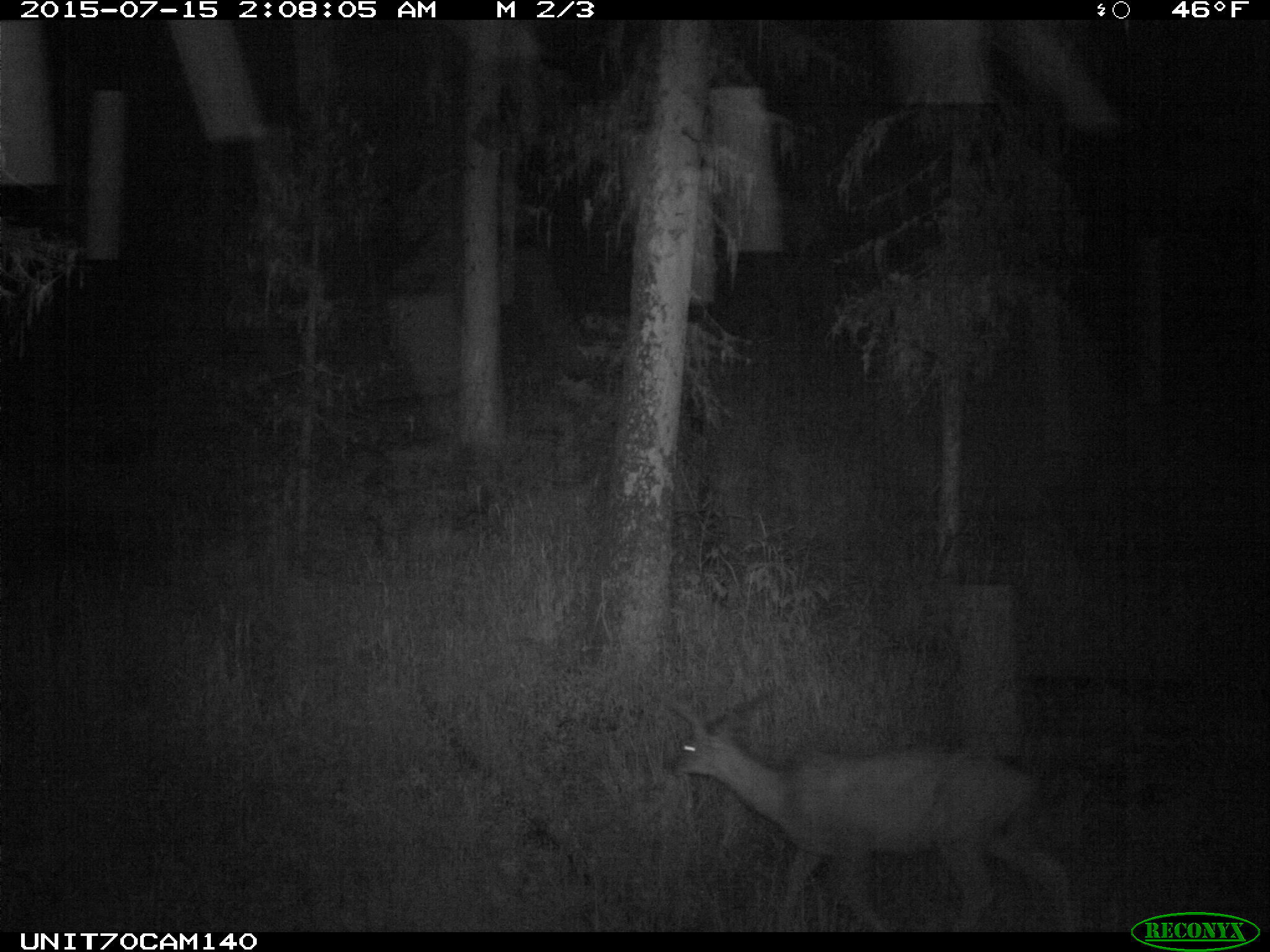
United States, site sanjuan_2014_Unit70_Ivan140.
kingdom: Animalia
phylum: Chordata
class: Mammalia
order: Artiodactyla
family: Cervidae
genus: Odocoileus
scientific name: Odocoileus hemionus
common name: mule deer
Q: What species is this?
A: Odocoileus hemionus (mule deer).